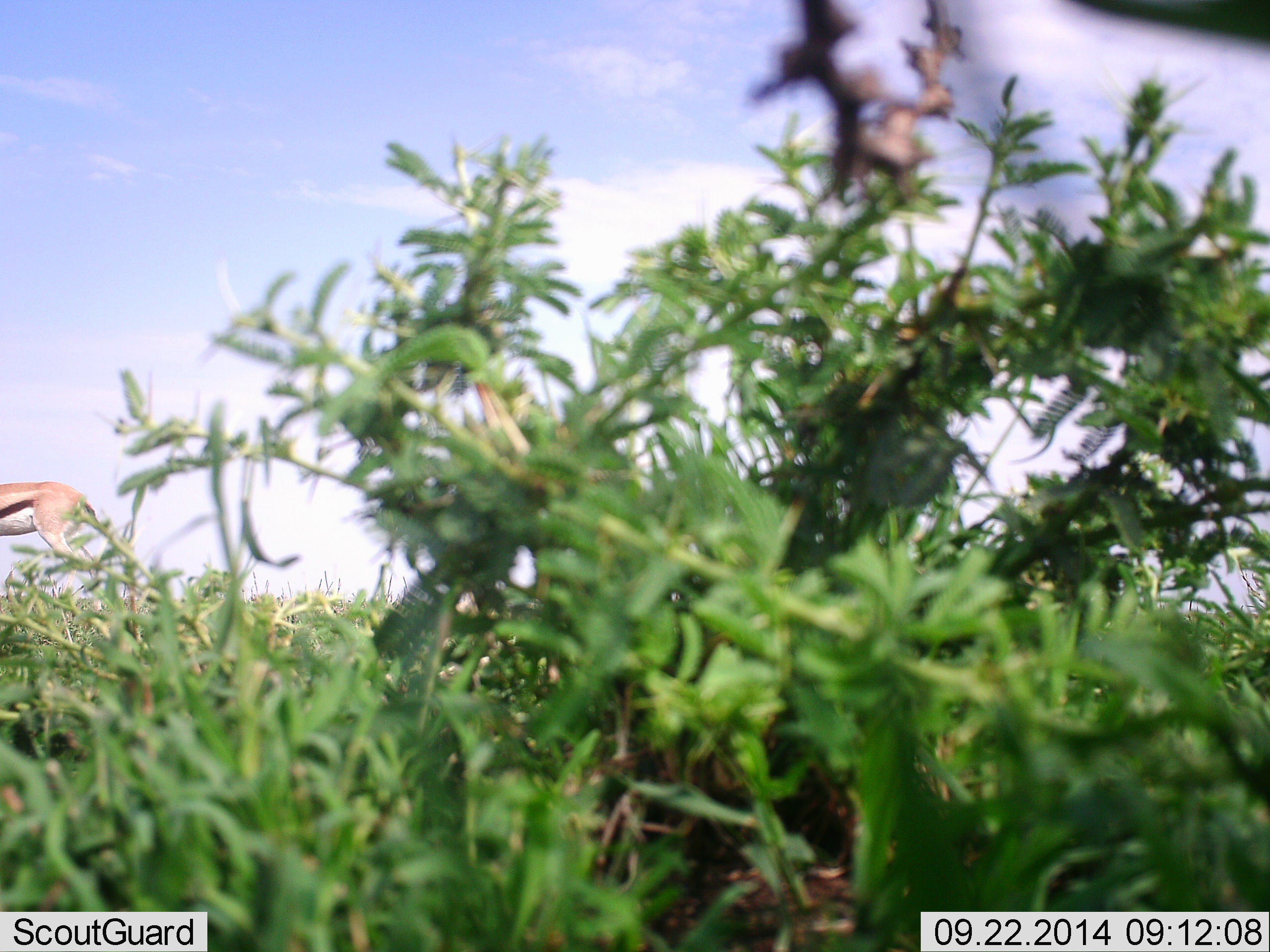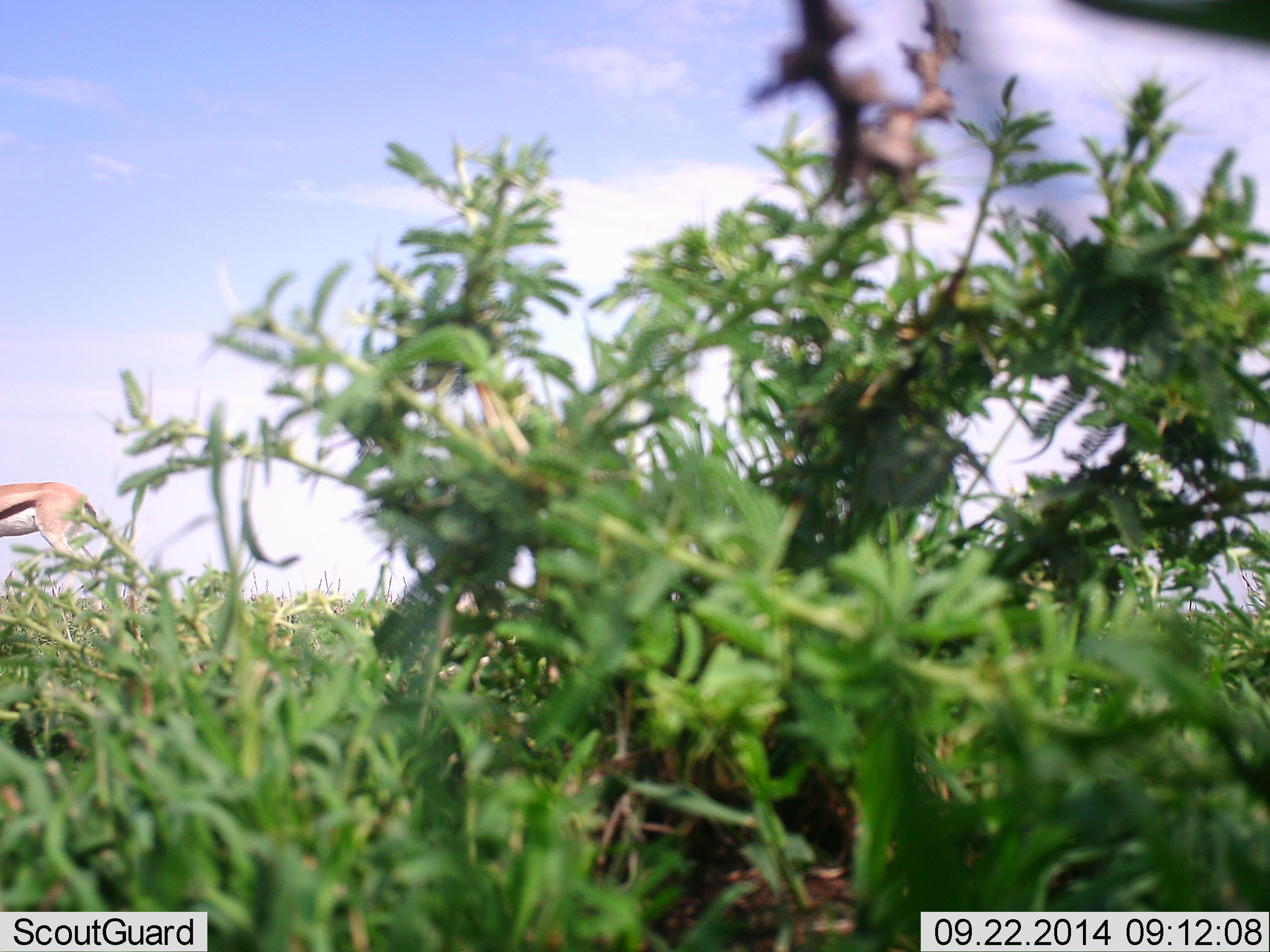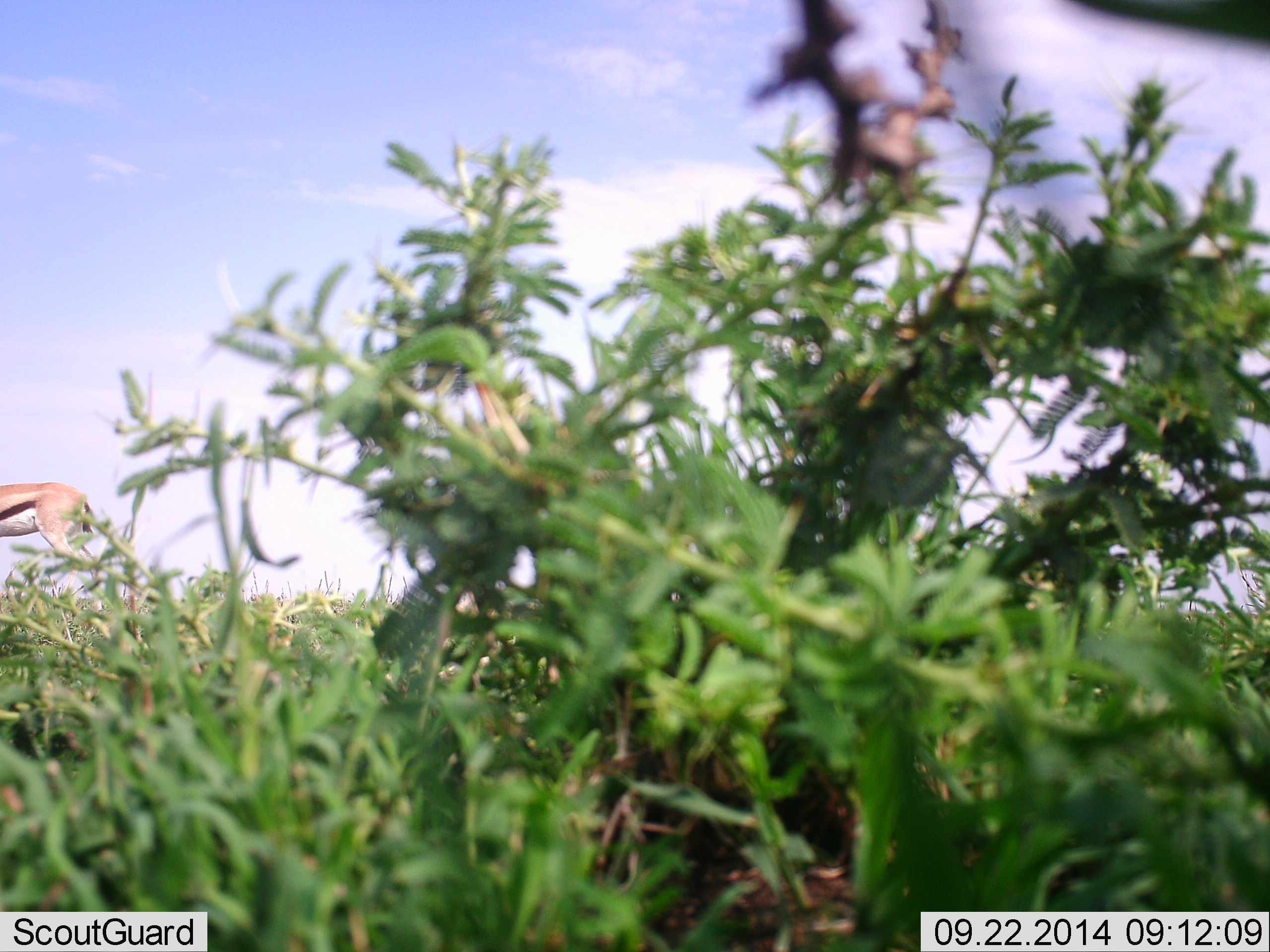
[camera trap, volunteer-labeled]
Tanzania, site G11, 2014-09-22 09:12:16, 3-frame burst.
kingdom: Animalia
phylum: Chordata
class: Mammalia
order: Artiodactyla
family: Bovidae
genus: Eudorcas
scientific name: Eudorcas thomsonii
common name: thomson's gazelle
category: gazellethomsons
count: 1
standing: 100%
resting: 0%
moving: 0%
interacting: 0%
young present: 0%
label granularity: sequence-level